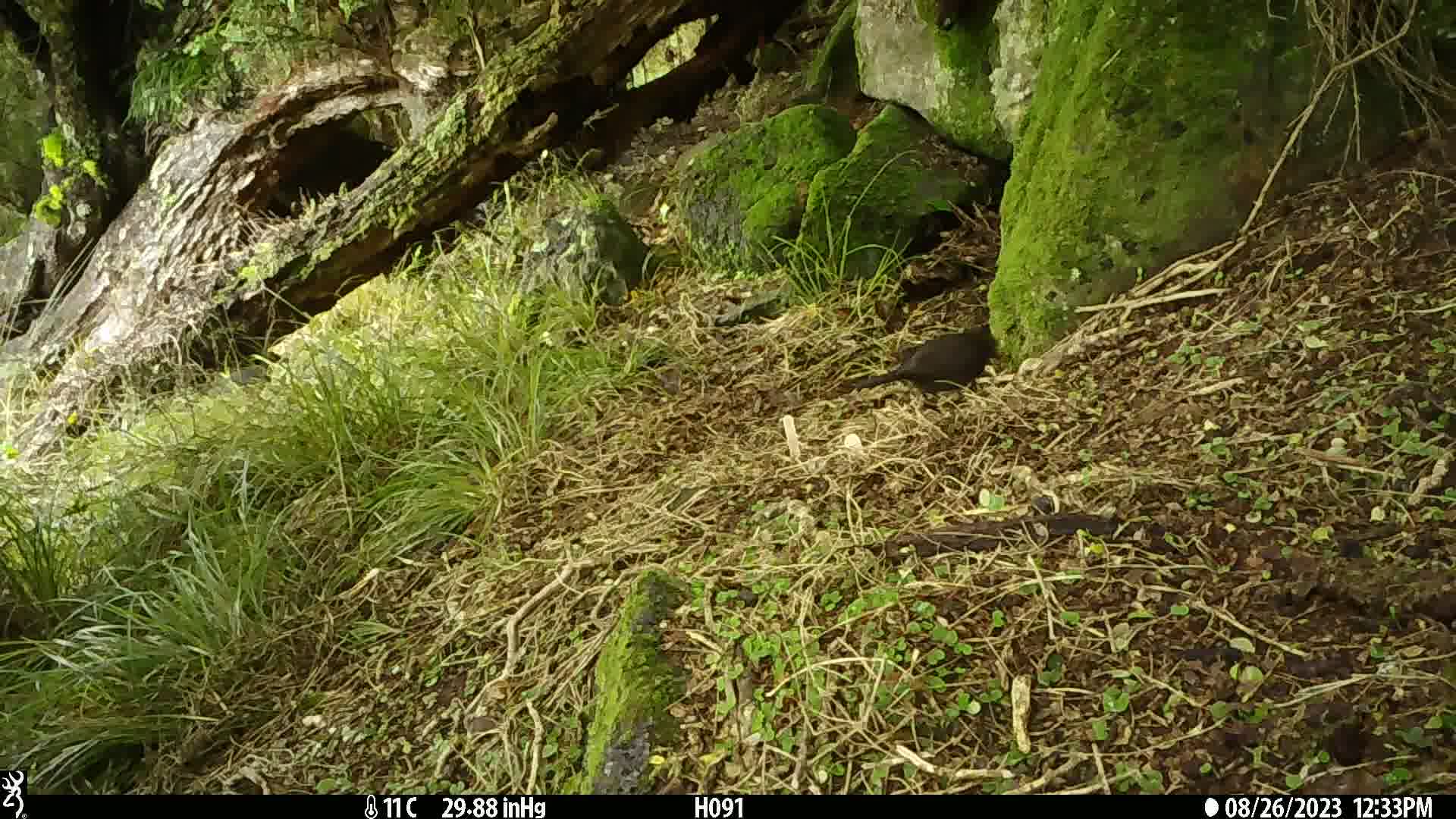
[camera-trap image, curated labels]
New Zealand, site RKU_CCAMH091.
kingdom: Animalia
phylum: Chordata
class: Aves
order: Passeriformes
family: Turdidae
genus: Turdus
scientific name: Turdus merula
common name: eurasian blackbird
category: blackbird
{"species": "blackbird (eurasian blackbird) (Turdus merula)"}